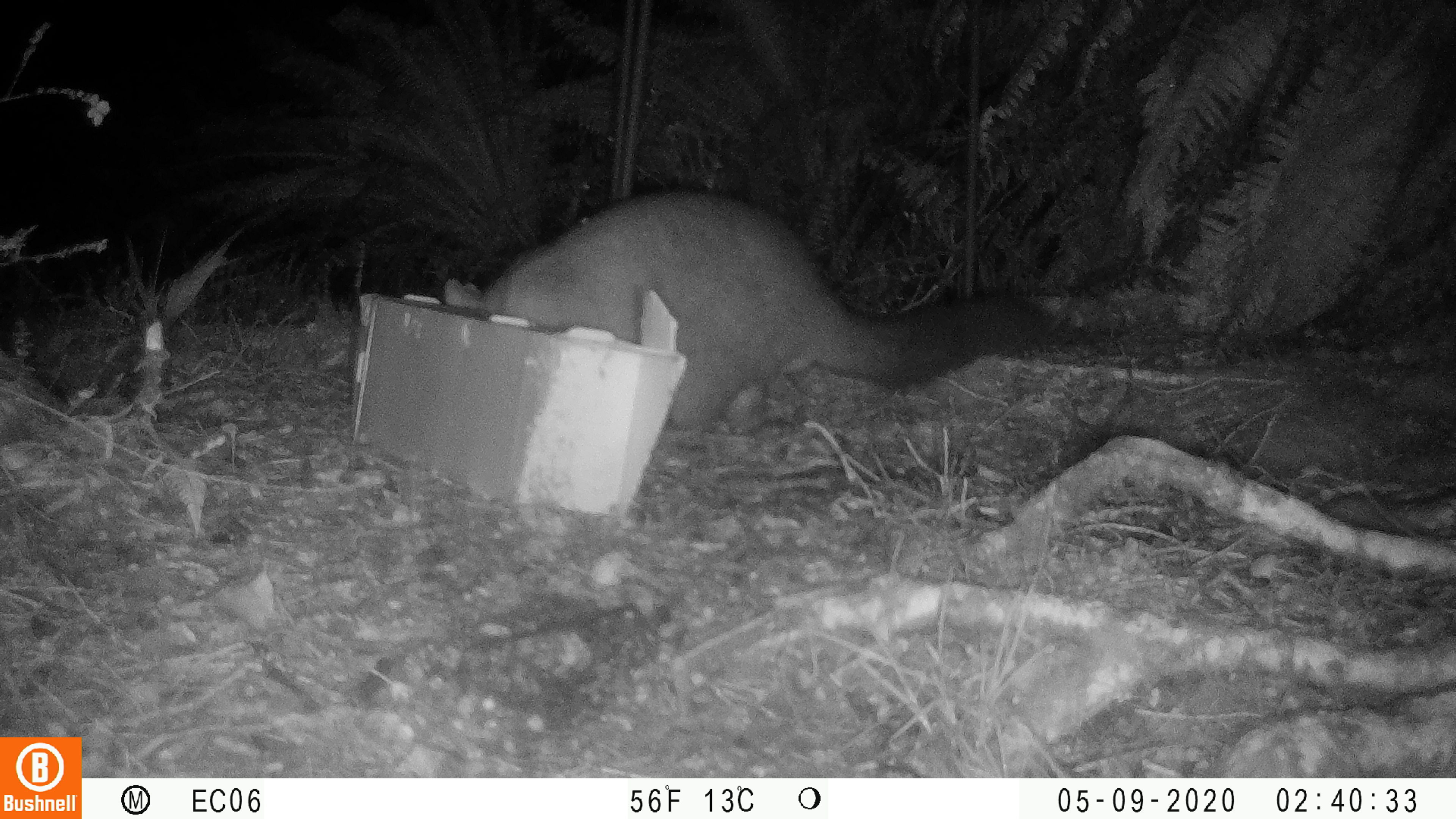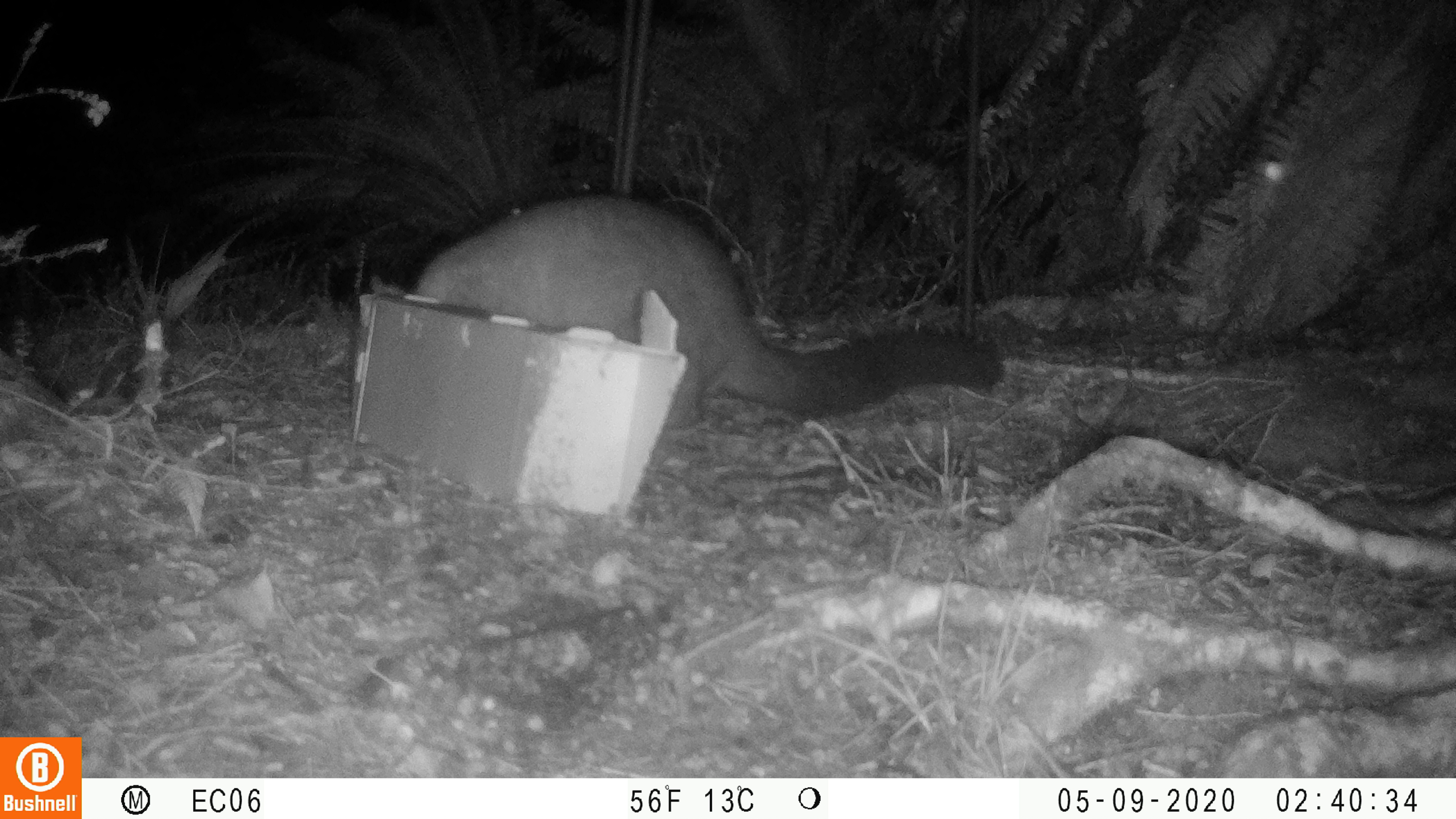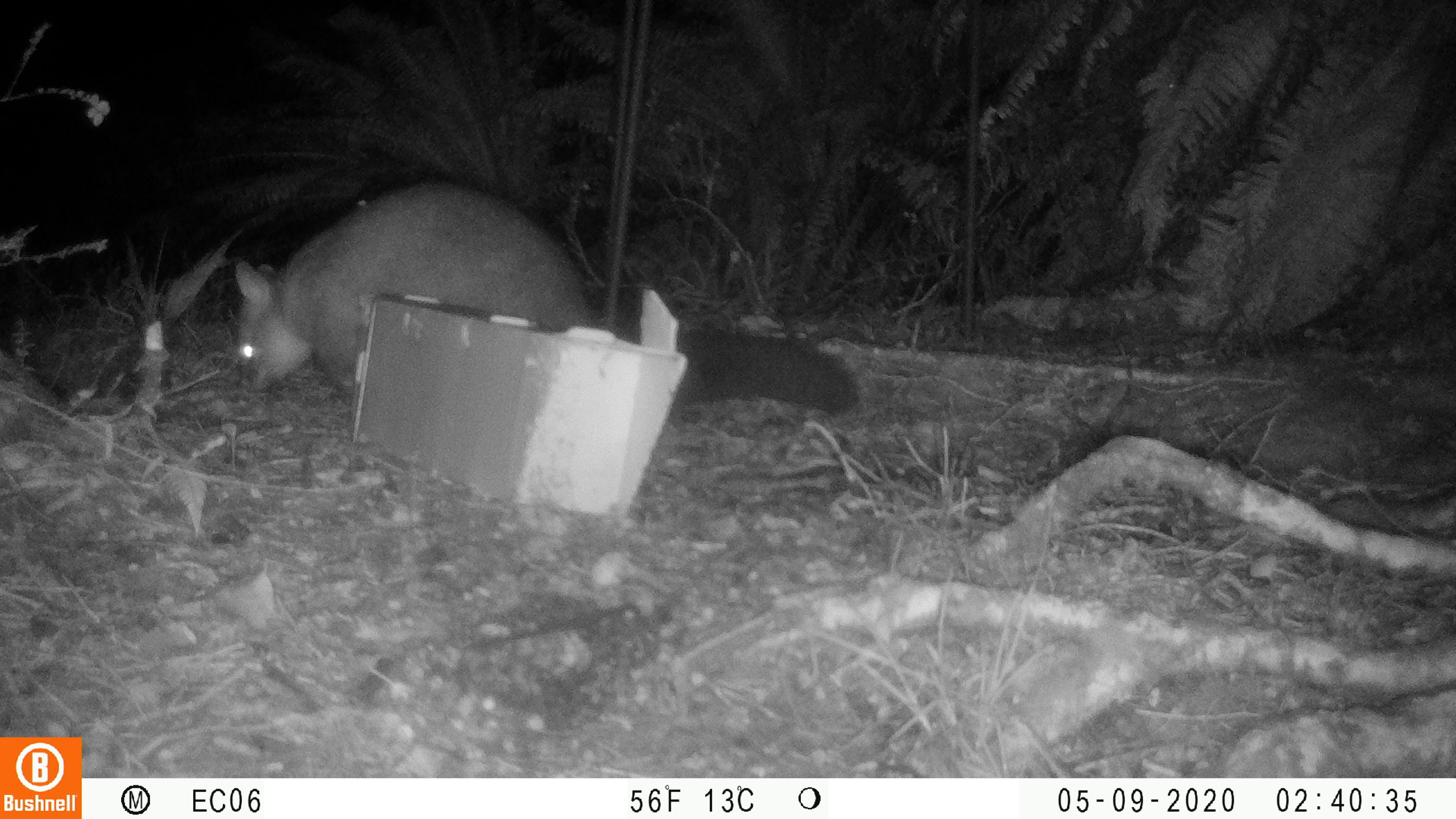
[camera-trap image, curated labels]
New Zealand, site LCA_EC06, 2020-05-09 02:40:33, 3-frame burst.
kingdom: Animalia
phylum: Chordata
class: Mammalia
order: Diprotodontia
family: Phalangeridae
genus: Trichosurus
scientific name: Trichosurus vulpecula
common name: common brushtail possum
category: possum